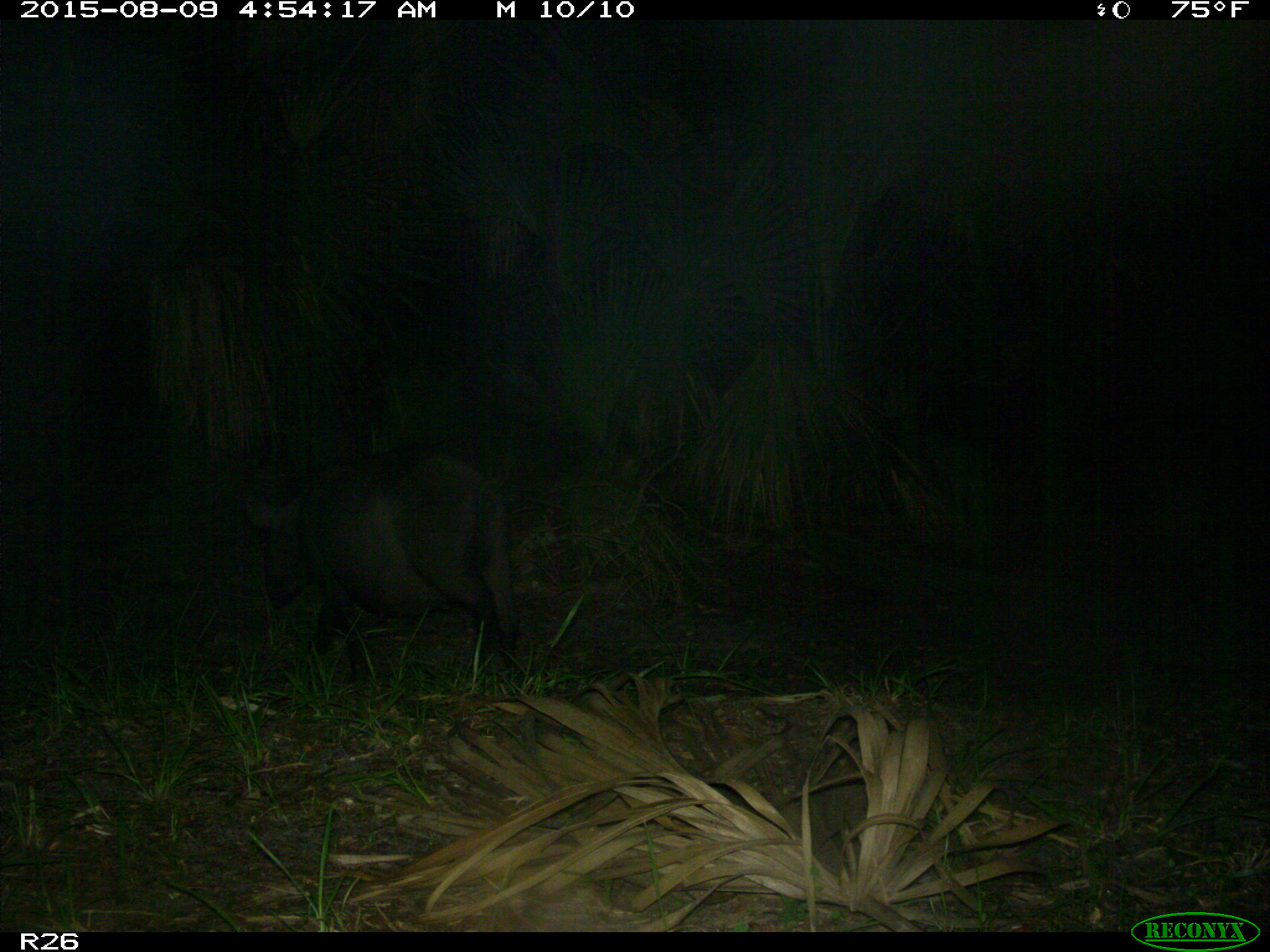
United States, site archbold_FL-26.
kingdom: Animalia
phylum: Chordata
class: Mammalia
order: Artiodactyla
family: Suidae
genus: Sus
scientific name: Sus scrofa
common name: wild boar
Sus scrofa (wild boar).